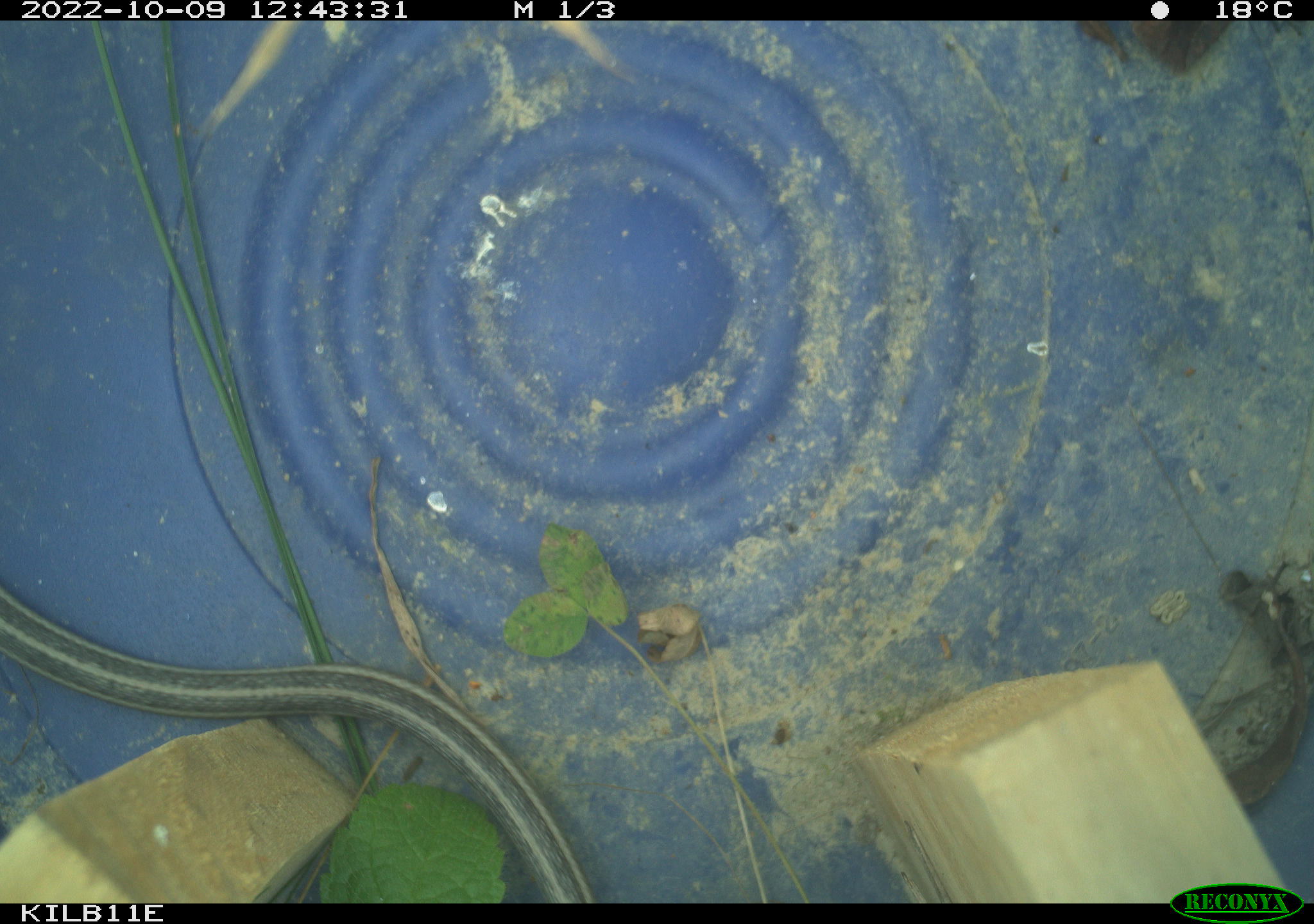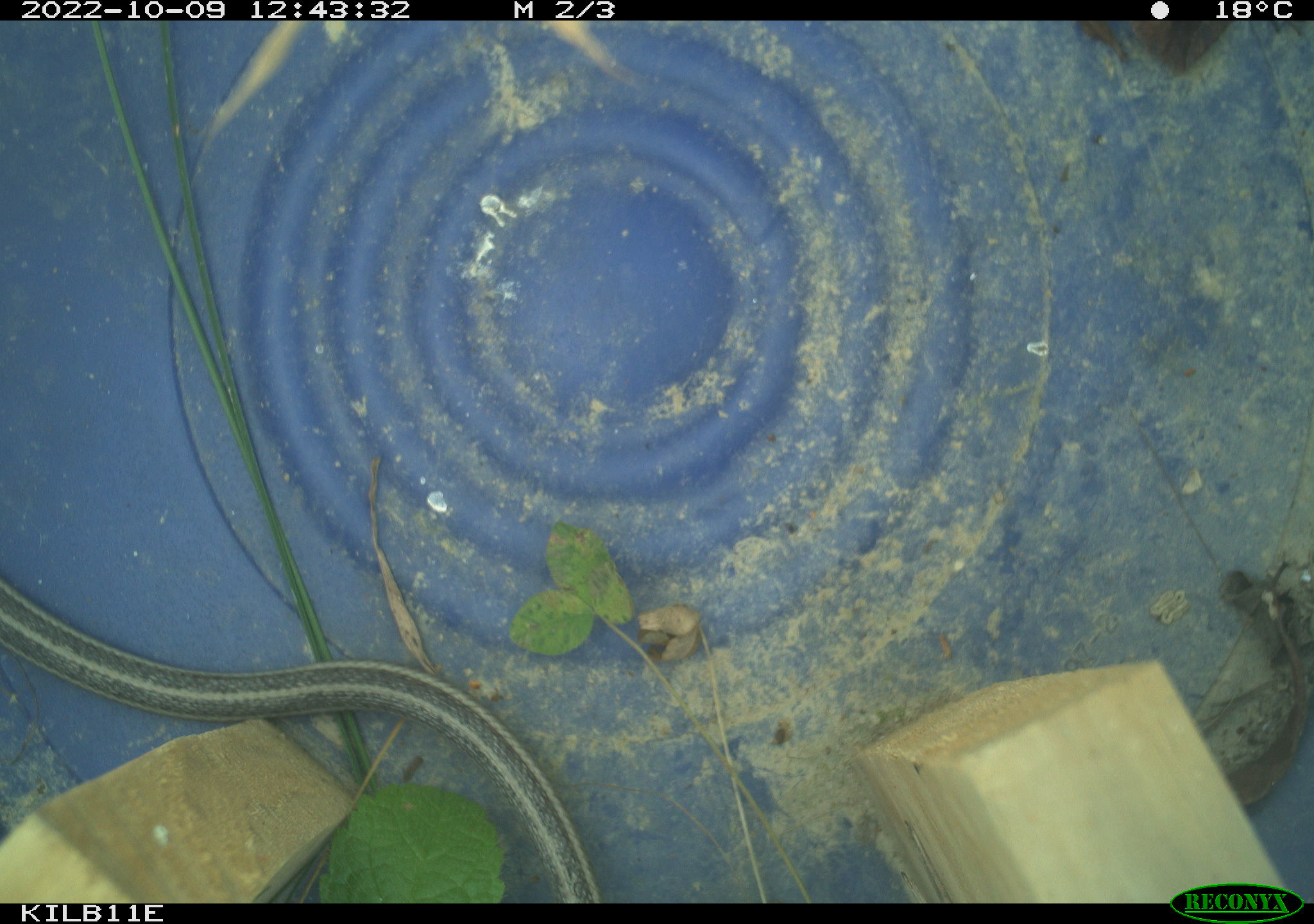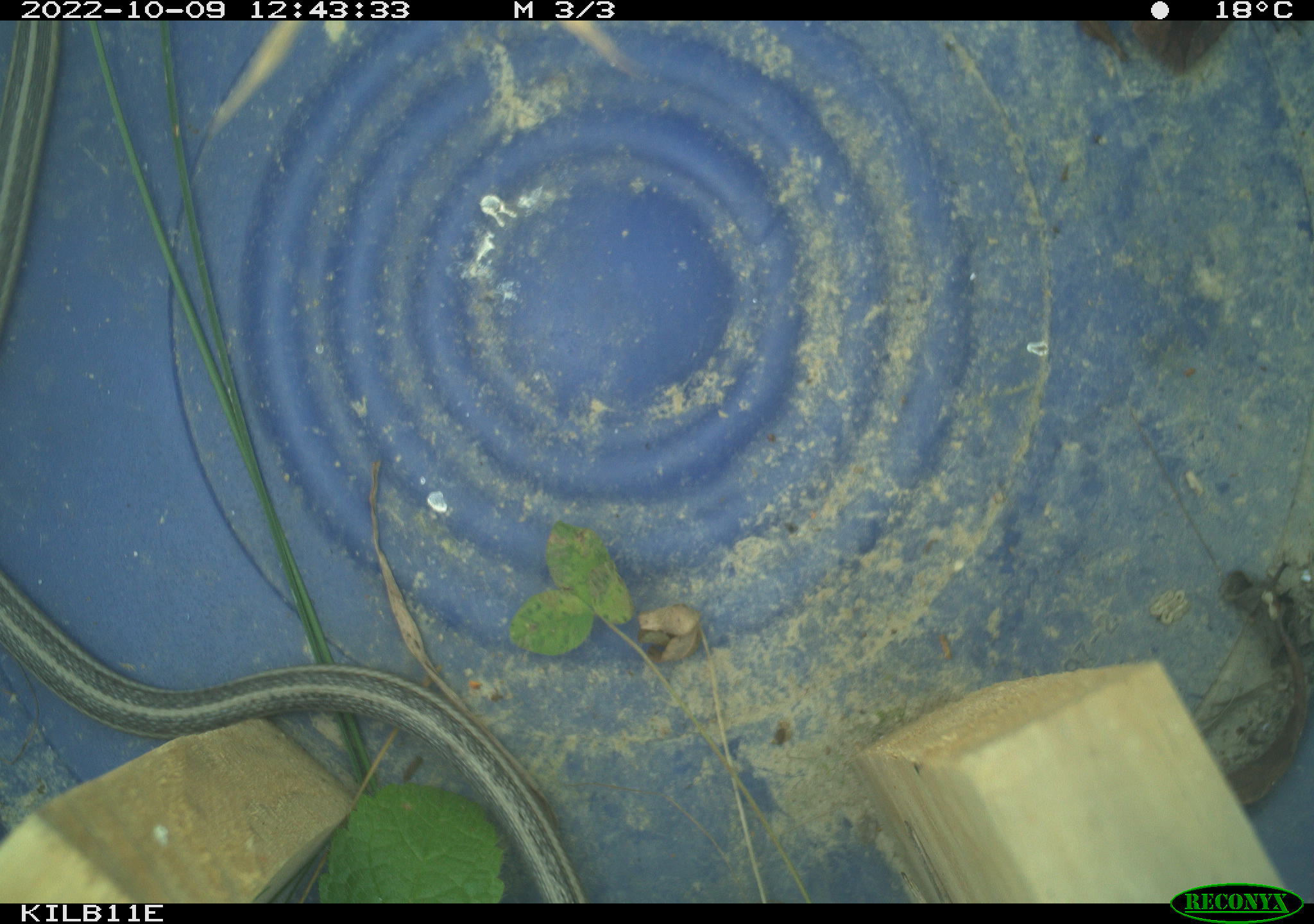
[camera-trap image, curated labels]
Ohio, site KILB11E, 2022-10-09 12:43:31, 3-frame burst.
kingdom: Animalia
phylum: Chordata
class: Reptilia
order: Squamata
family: Colubridae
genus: Thamnophis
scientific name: Thamnophis sirtalis sirtalis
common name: eastern gartersnake